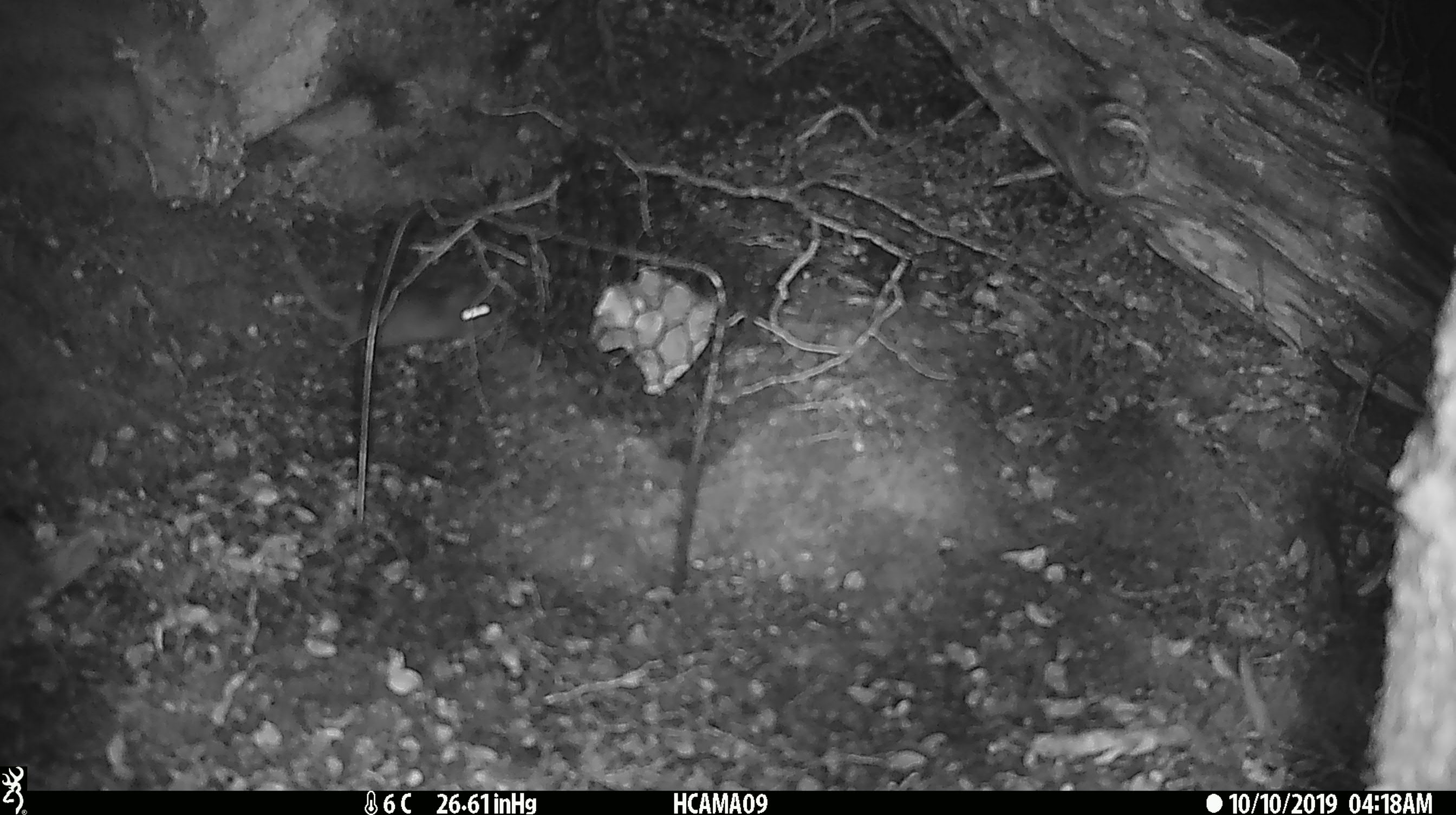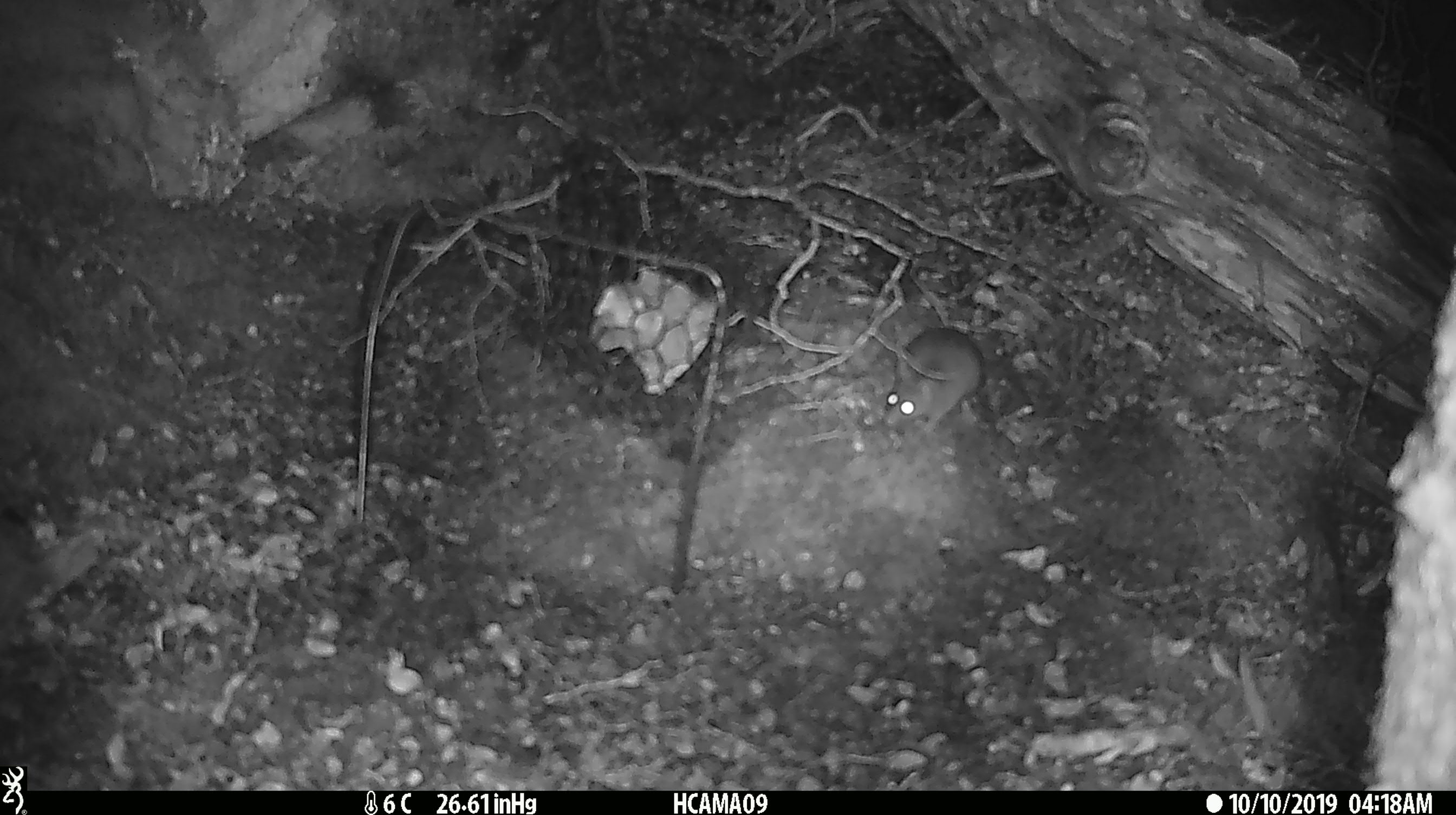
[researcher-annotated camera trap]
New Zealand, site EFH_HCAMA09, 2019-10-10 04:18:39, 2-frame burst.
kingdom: Animalia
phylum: Chordata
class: Mammalia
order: Rodentia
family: Muridae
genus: Mus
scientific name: Mus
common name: mouse